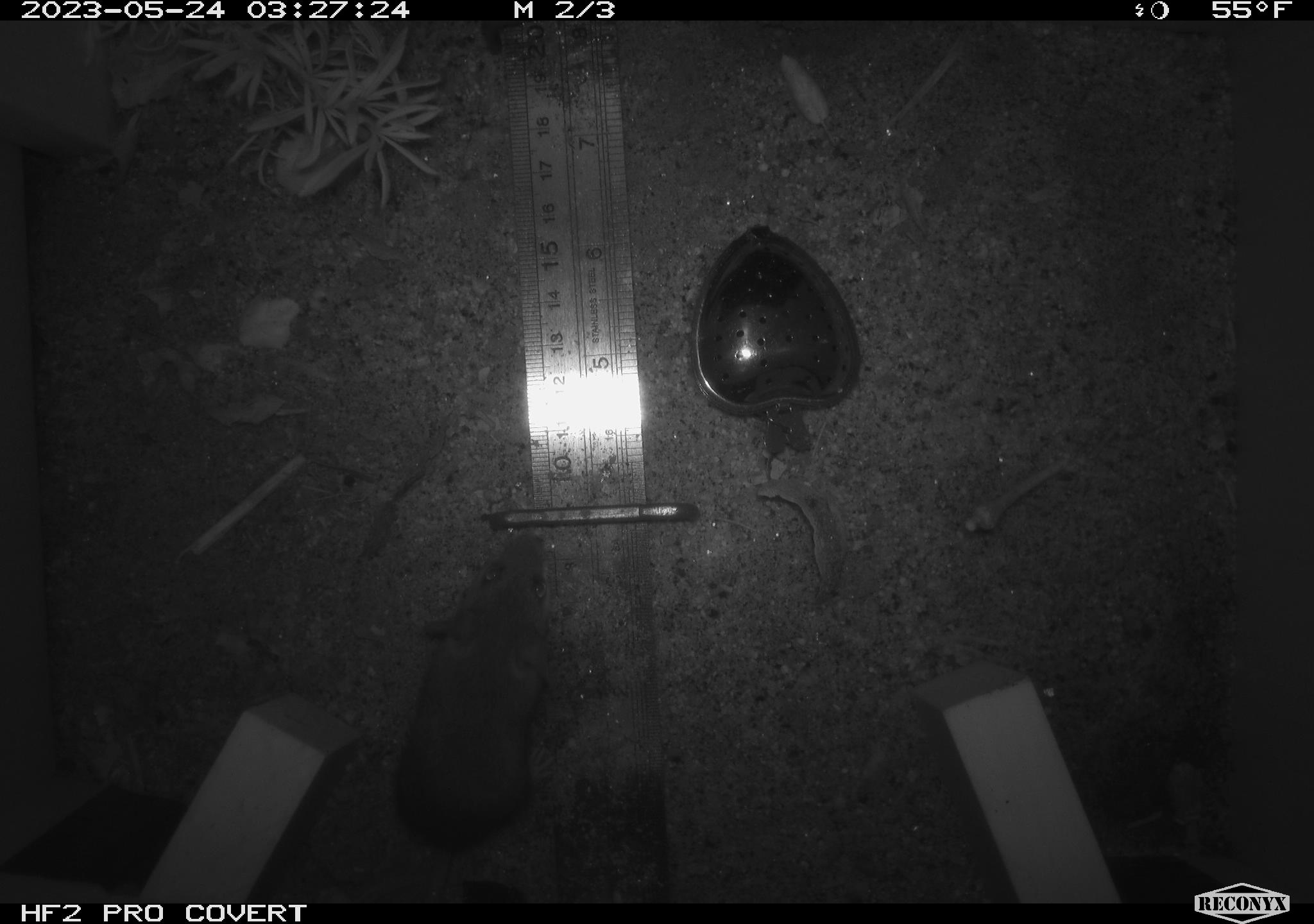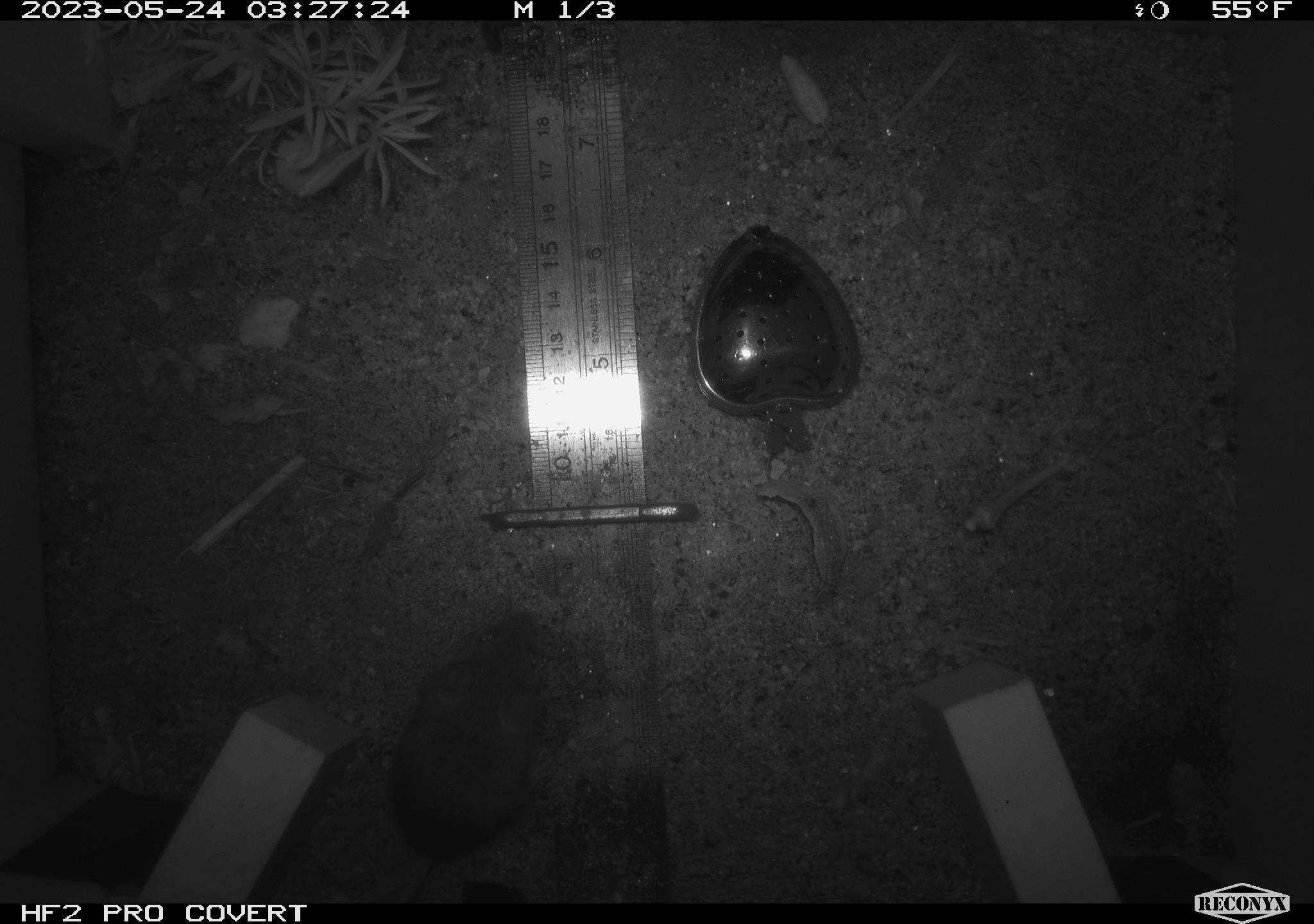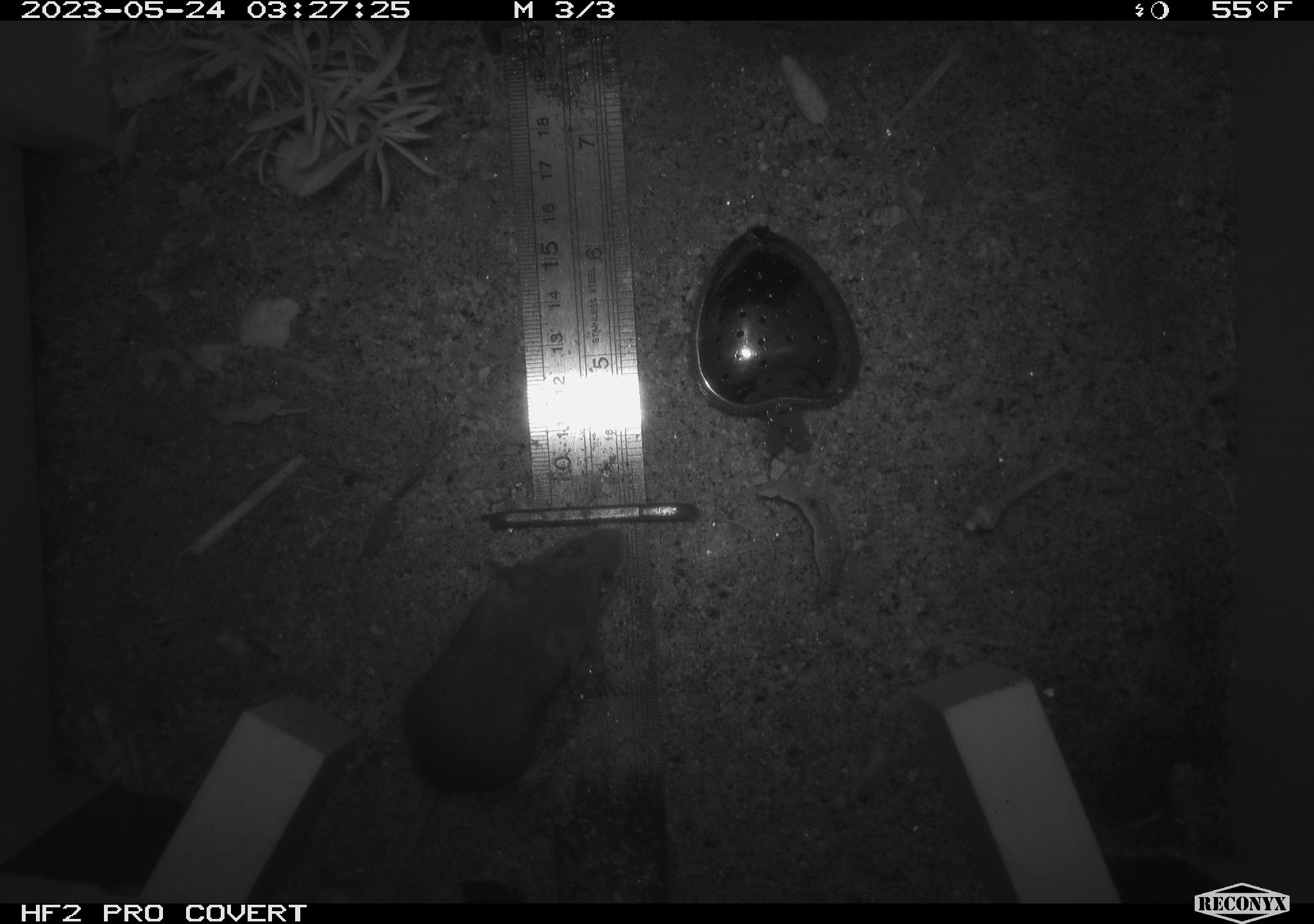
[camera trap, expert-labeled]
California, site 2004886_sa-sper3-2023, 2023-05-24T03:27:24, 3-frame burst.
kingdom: Animalia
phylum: Chordata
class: Mammalia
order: Rodentia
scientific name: Rodentia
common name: mouse species